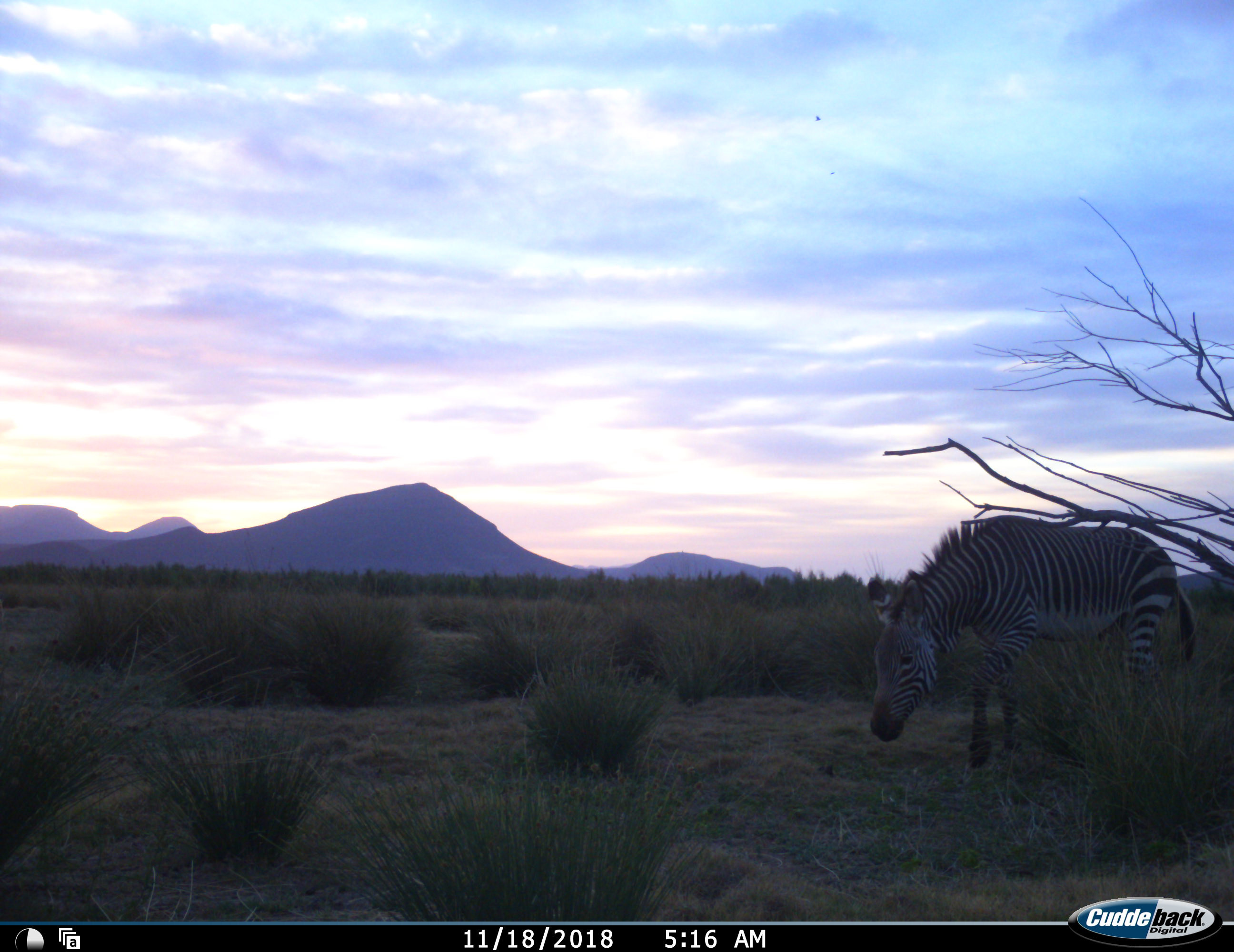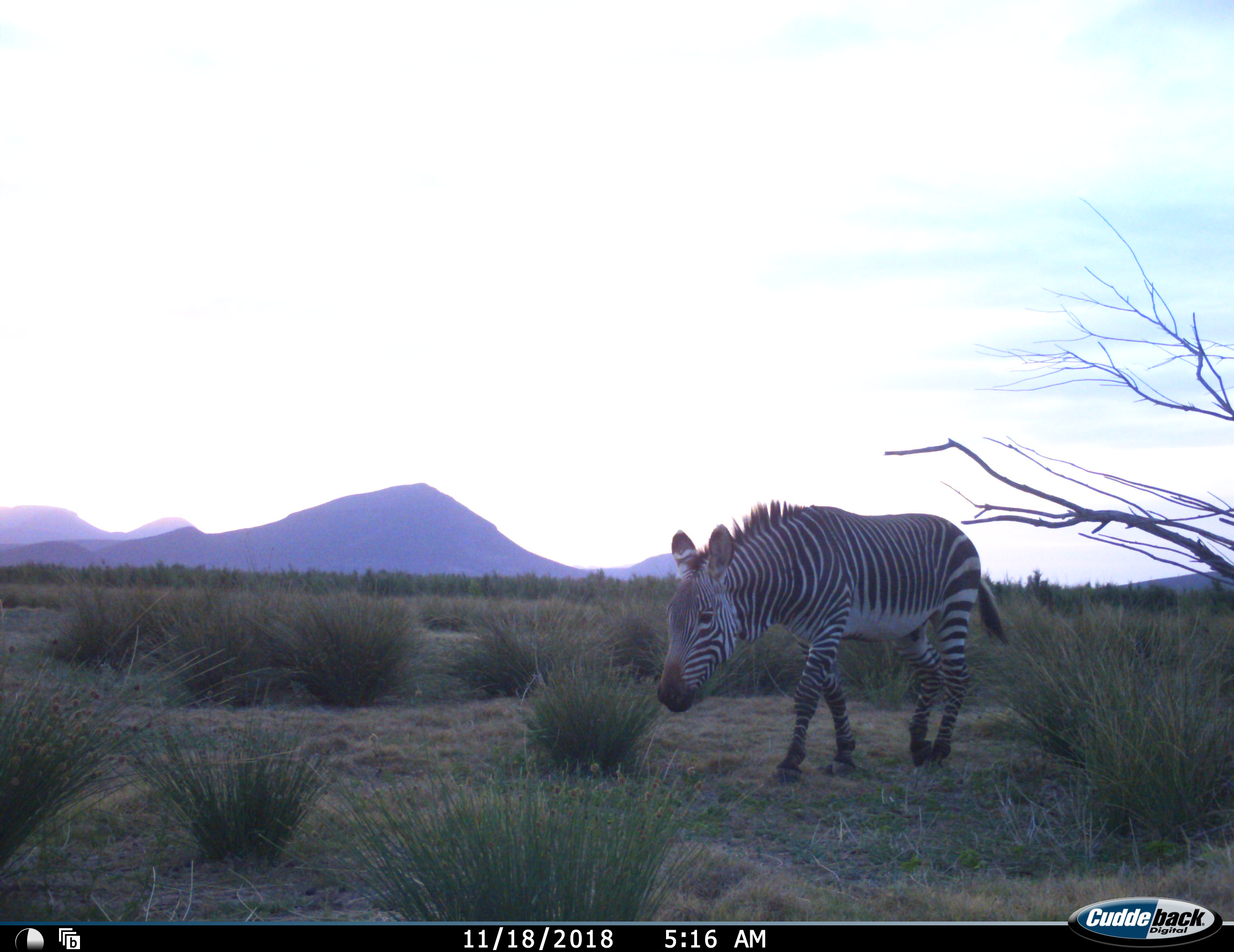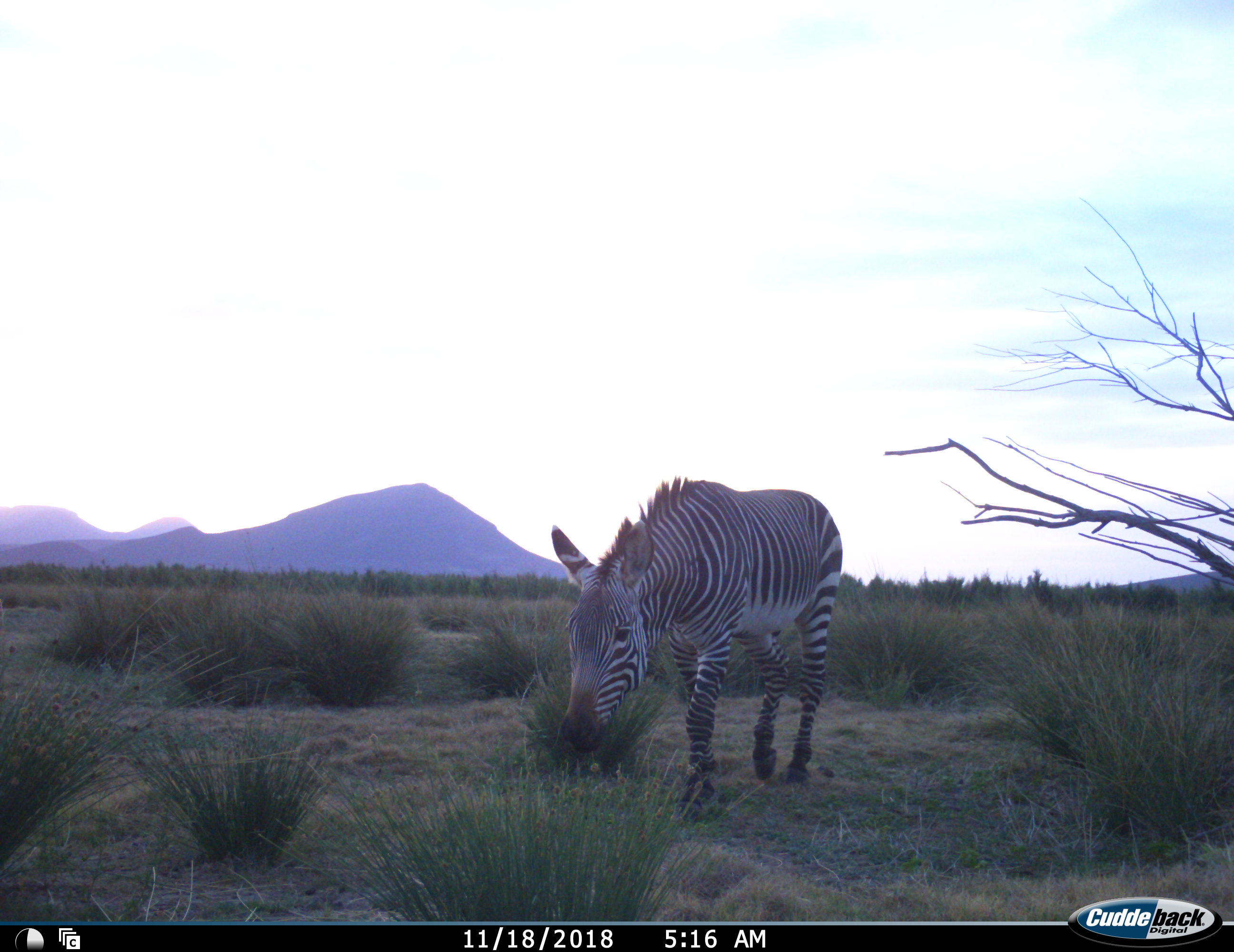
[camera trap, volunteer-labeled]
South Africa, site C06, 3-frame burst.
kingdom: Animalia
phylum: Chordata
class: Mammalia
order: Perissodactyla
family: Equidae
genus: Equus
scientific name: Equus zebra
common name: mountain zebra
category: zebramountain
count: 1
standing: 10%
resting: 0%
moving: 90%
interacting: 0%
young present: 0%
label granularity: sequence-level